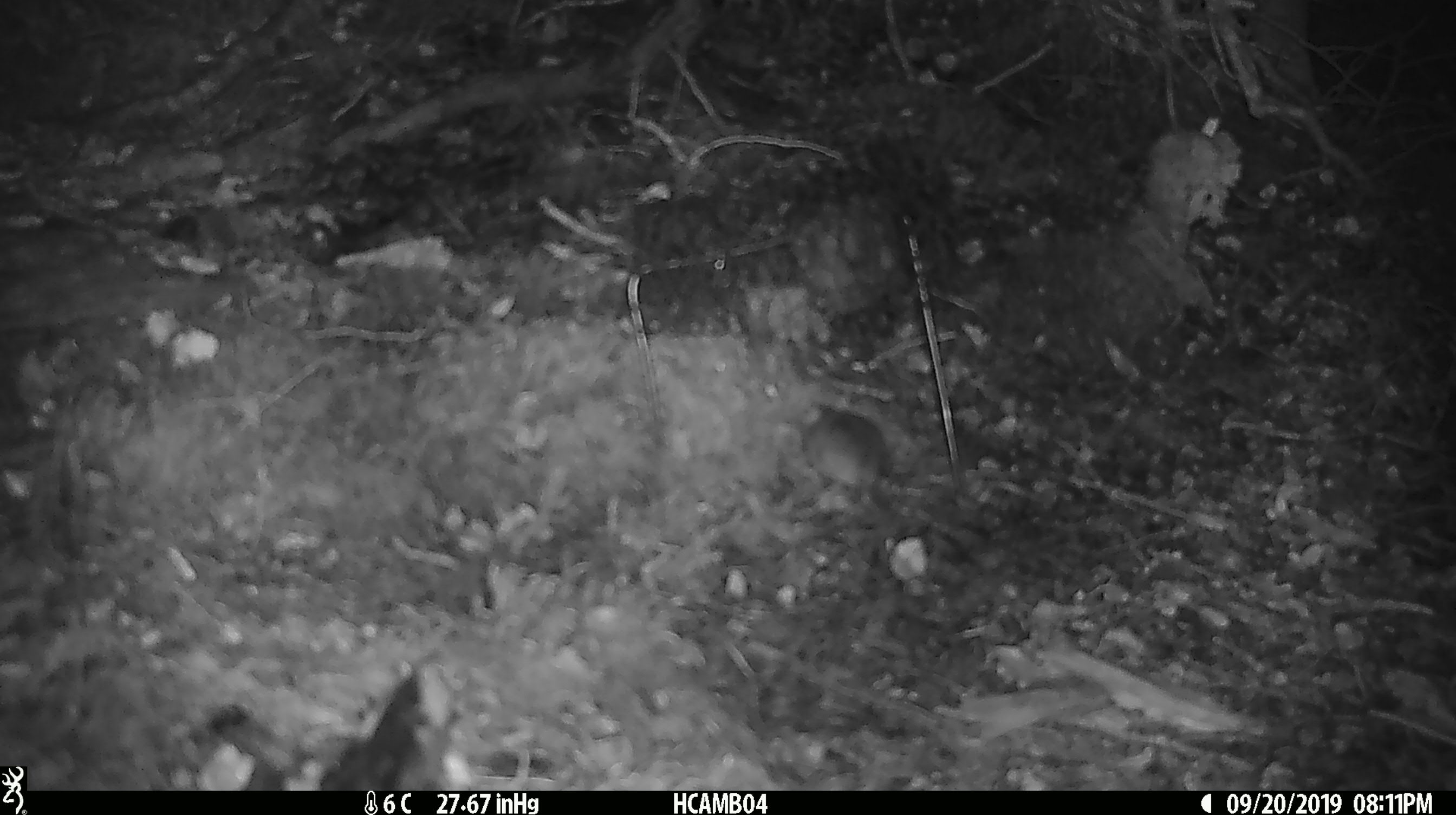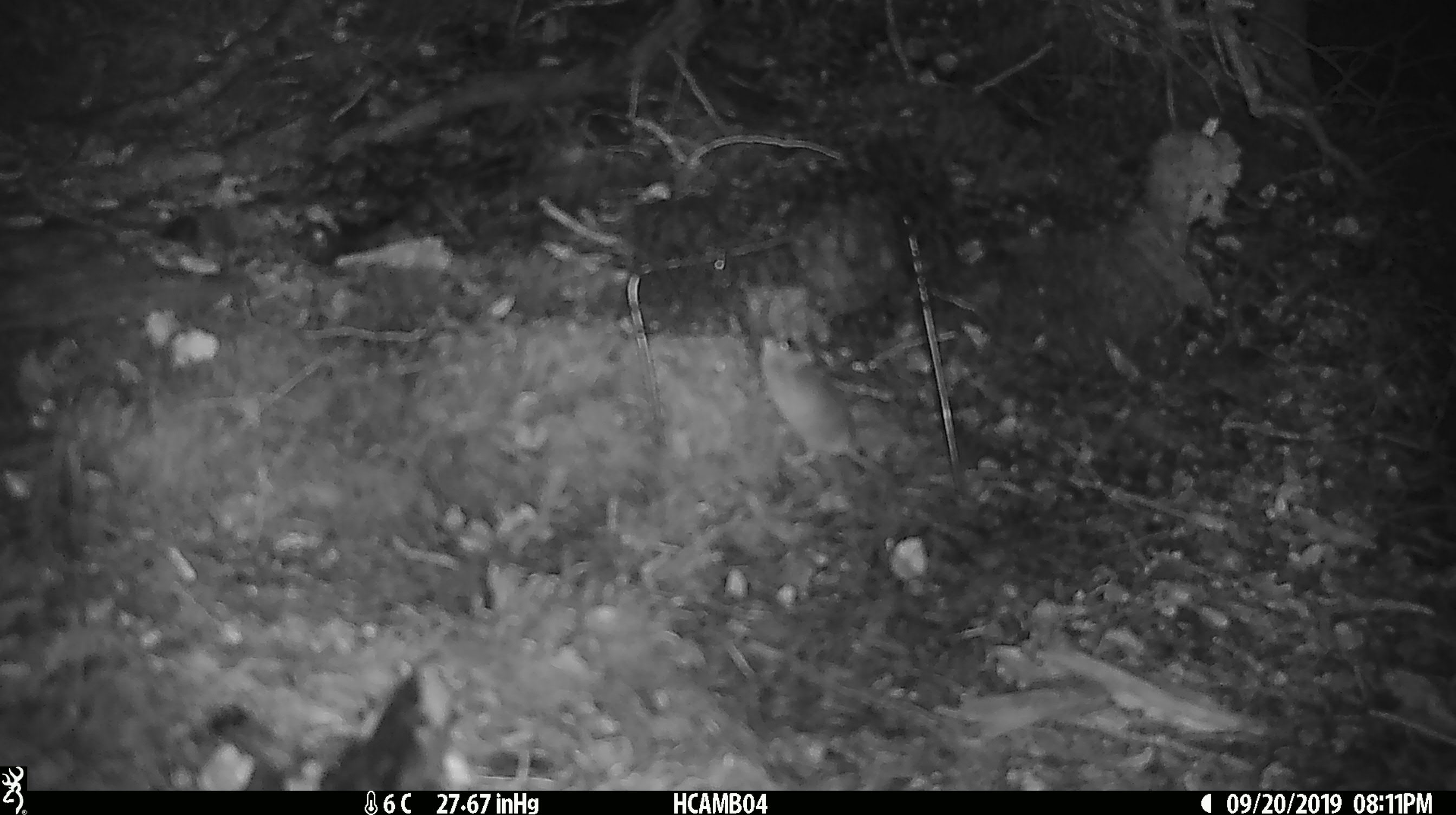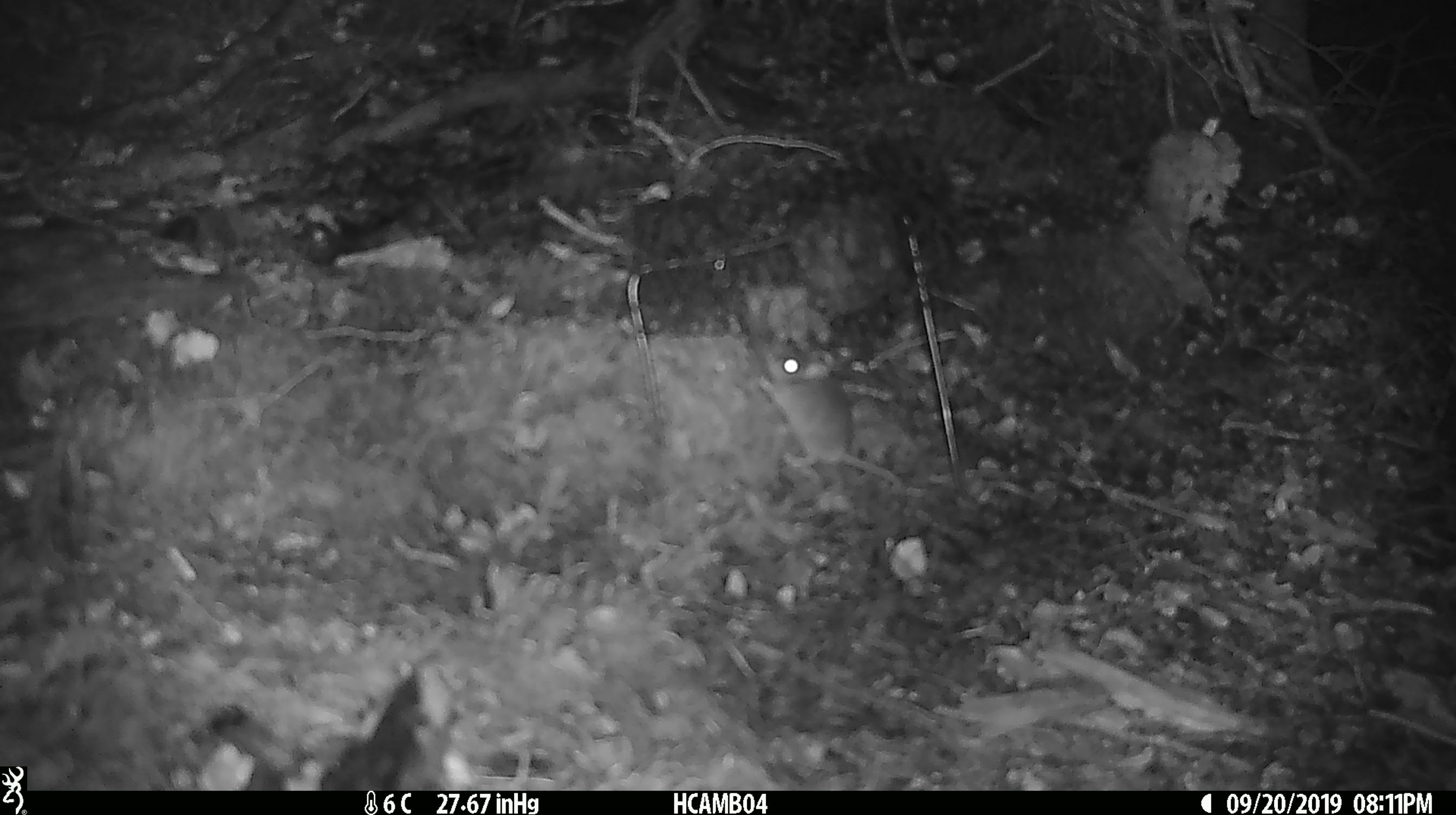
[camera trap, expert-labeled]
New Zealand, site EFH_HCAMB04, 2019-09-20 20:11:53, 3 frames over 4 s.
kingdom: Animalia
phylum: Chordata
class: Mammalia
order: Rodentia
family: Muridae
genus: Mus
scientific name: Mus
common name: mouse